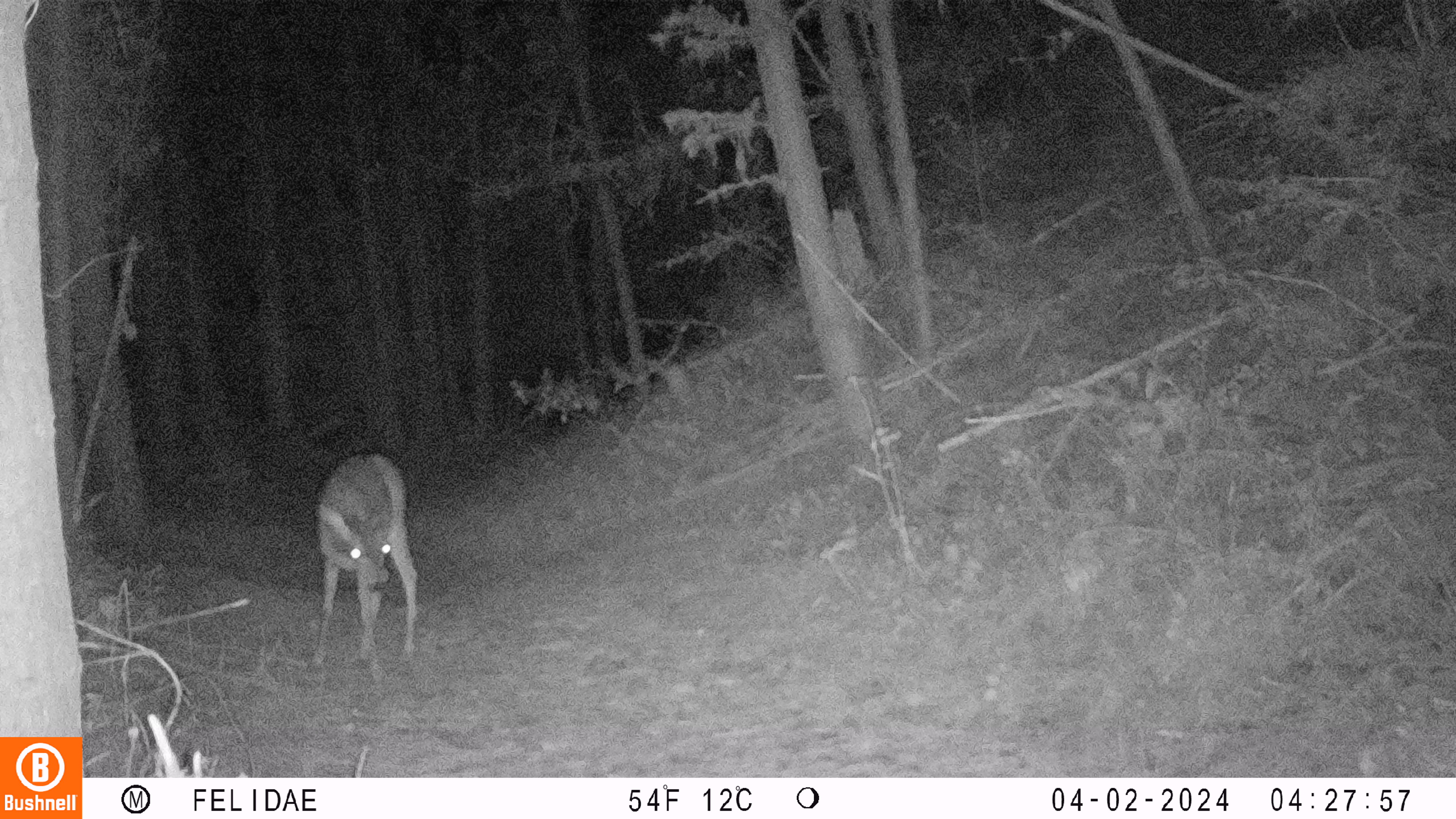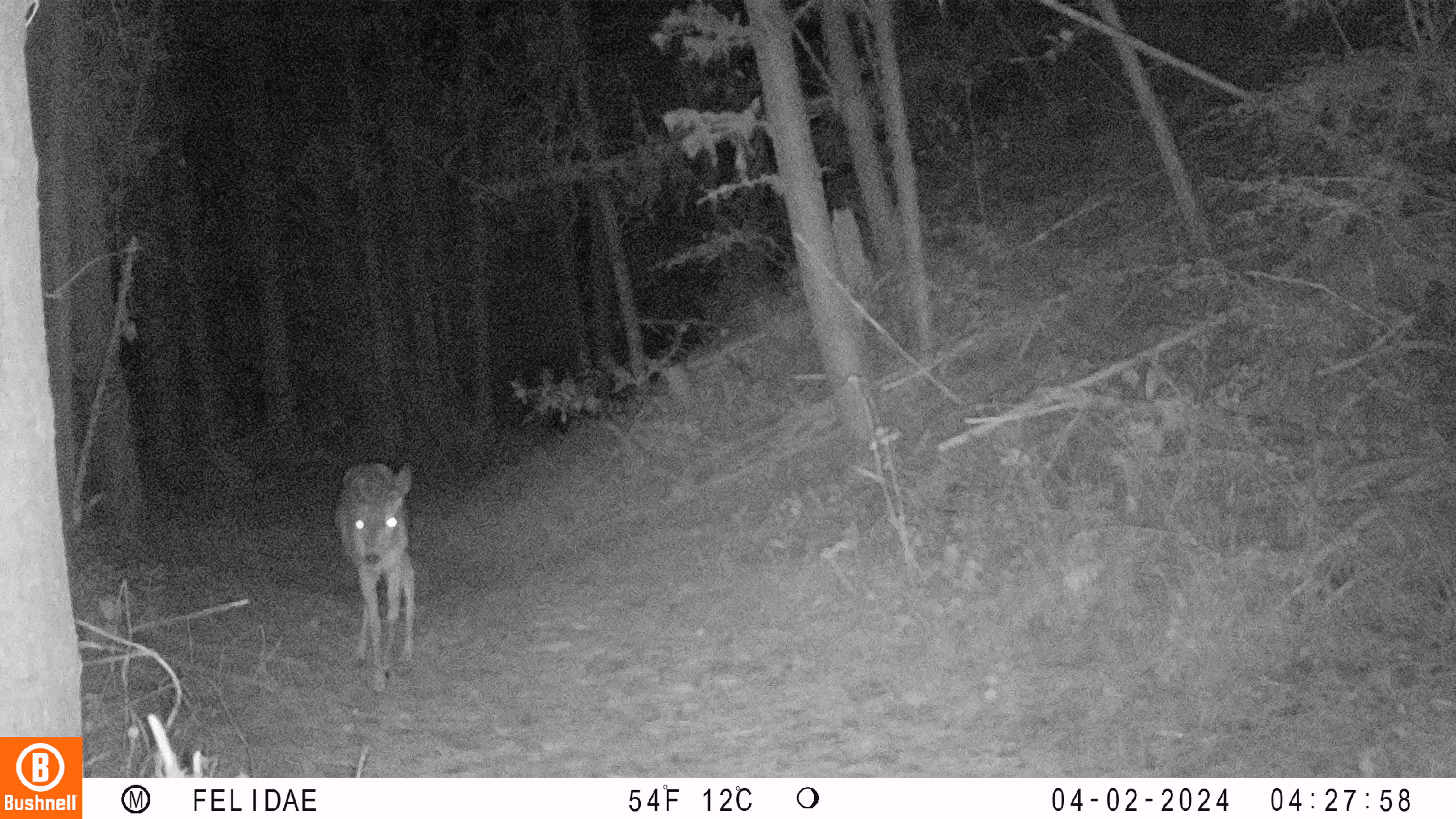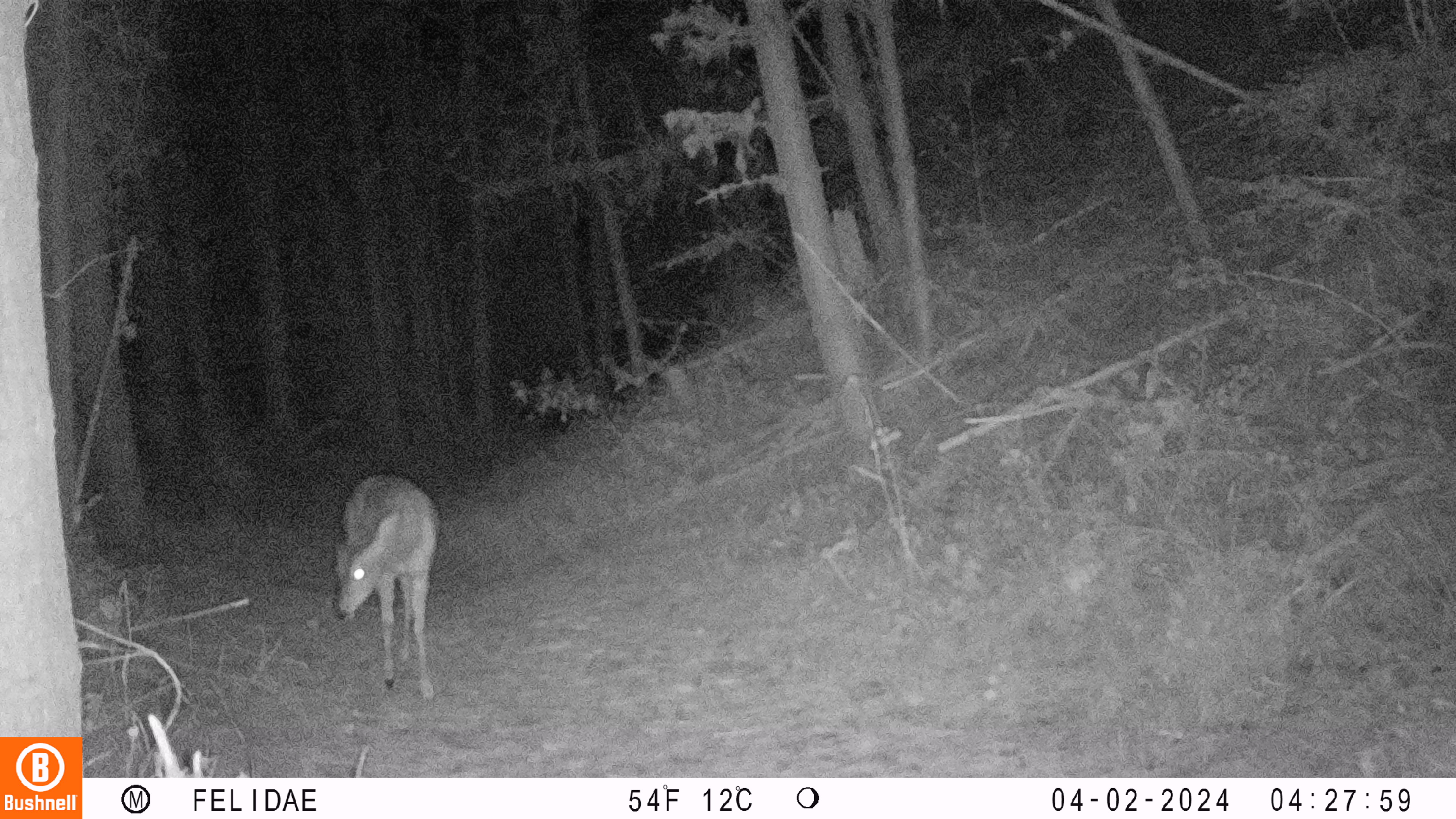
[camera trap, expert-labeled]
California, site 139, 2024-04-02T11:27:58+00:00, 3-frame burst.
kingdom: Animalia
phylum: Chordata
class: Mammalia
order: Artiodactyla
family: Cervidae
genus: Odocoileus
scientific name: Odocoileus hemionus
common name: mule deer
Mule deer (Odocoileus hemionus).